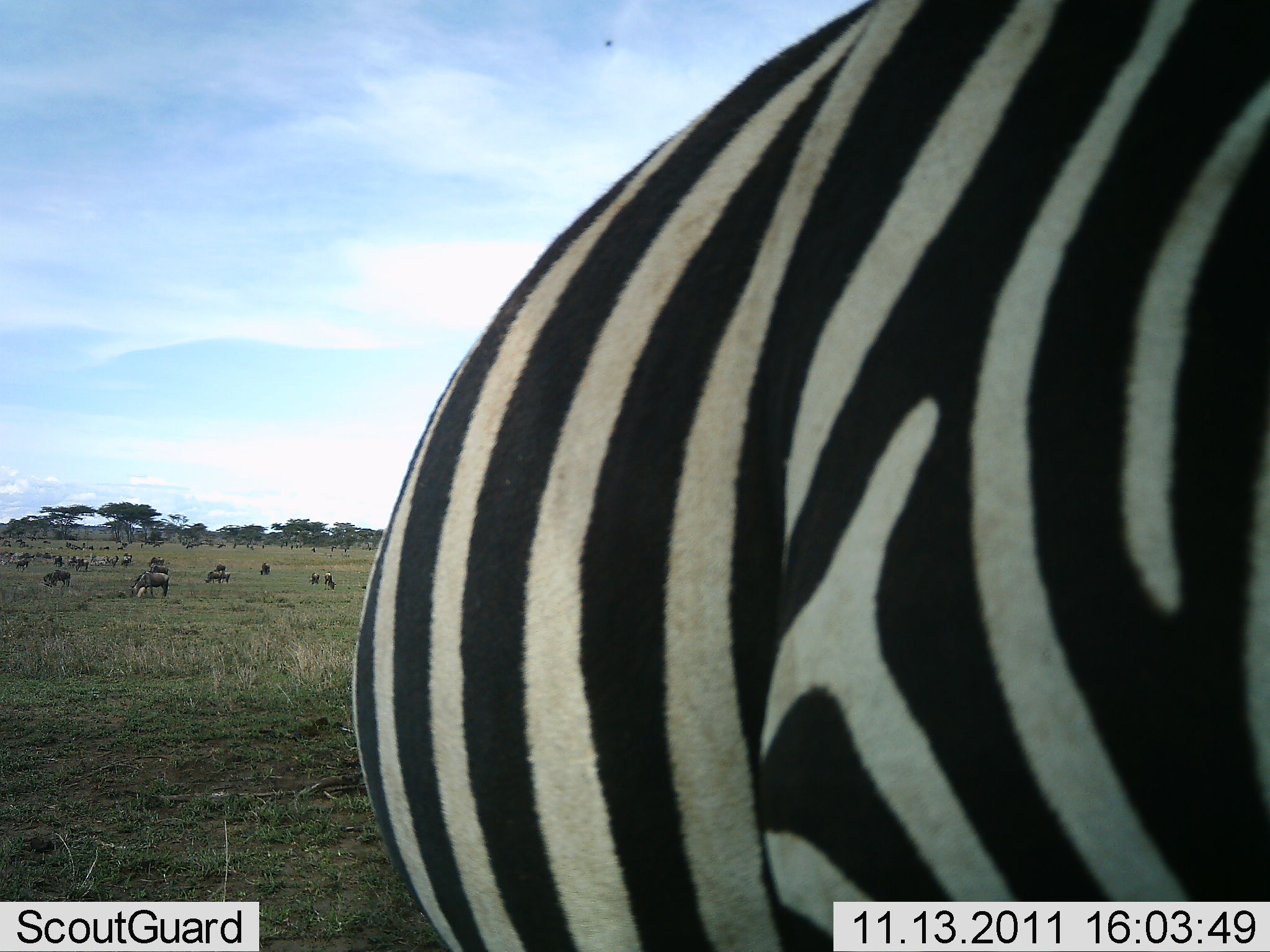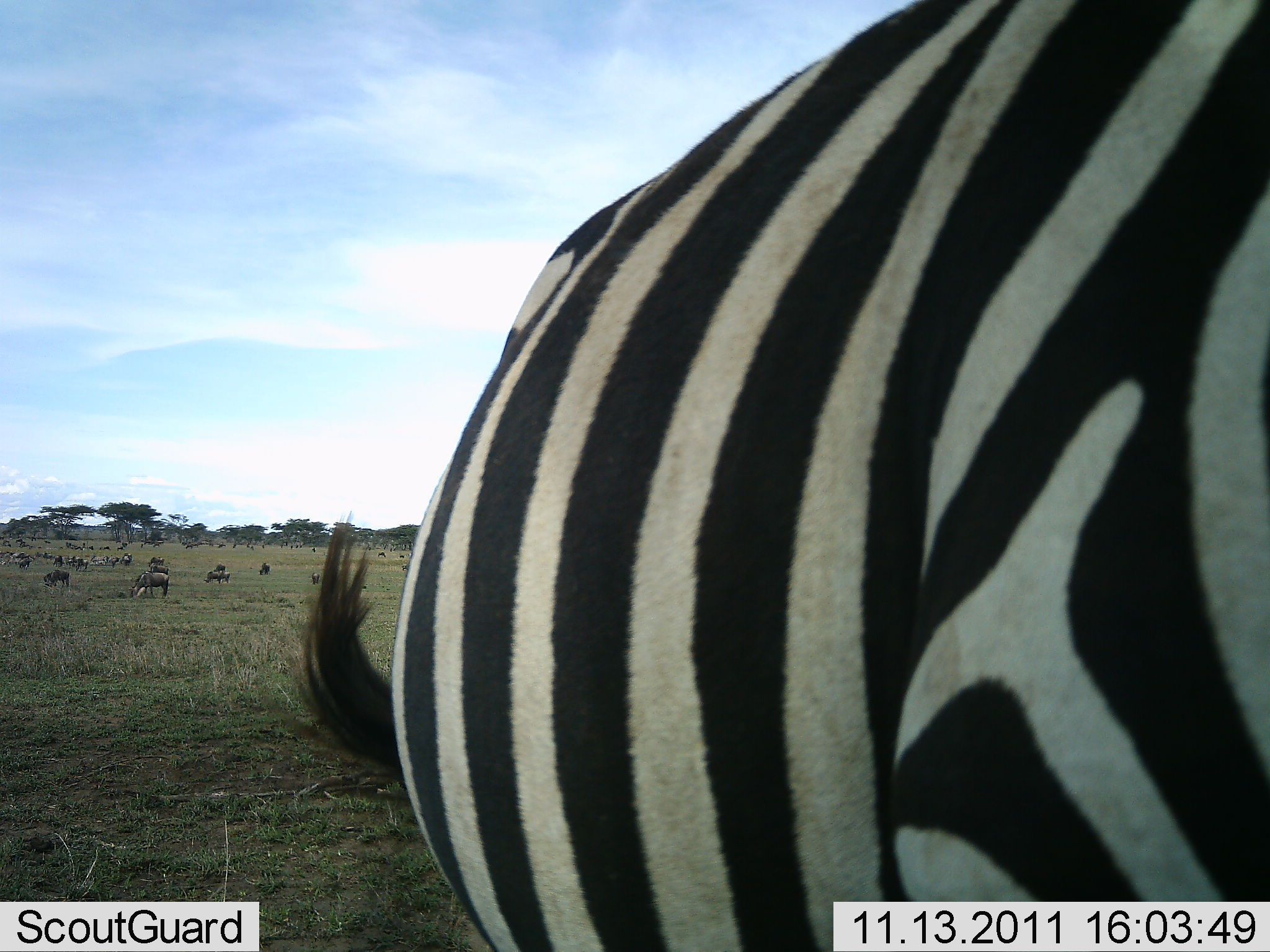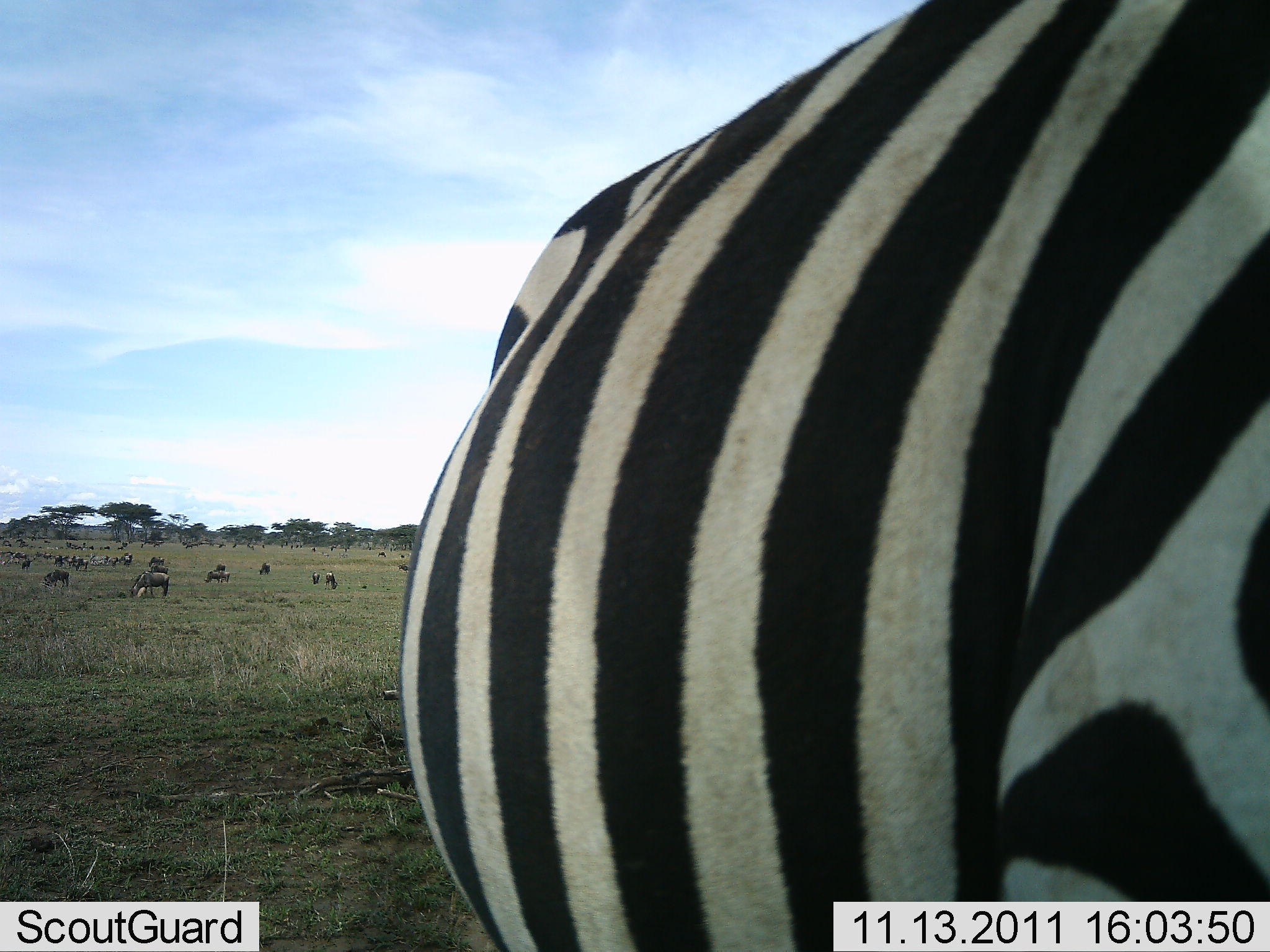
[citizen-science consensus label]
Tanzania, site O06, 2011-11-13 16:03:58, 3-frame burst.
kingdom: Animalia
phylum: Chordata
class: Mammalia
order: Artiodactyla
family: Bovidae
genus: Connochaetes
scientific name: Connochaetes taurinus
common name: blue wildebeest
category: wildebeest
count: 11-50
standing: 67%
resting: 0%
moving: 0%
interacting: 0%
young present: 0%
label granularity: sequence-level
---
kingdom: Animalia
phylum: Chordata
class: Mammalia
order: Perissodactyla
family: Equidae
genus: Equus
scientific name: Equus quagga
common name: plains zebra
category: zebra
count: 1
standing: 83%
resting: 13%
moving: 17%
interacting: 9%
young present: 4%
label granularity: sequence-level